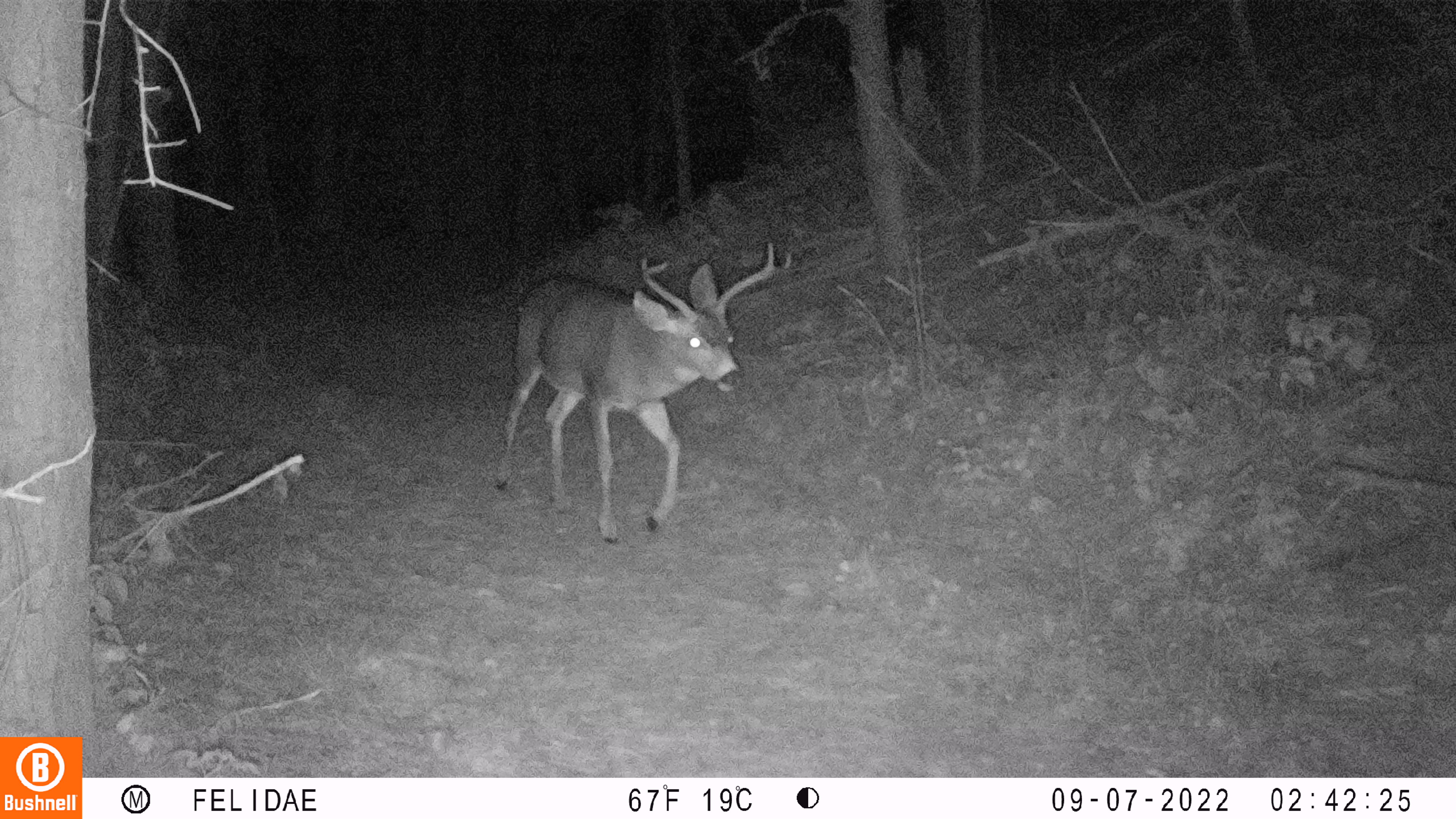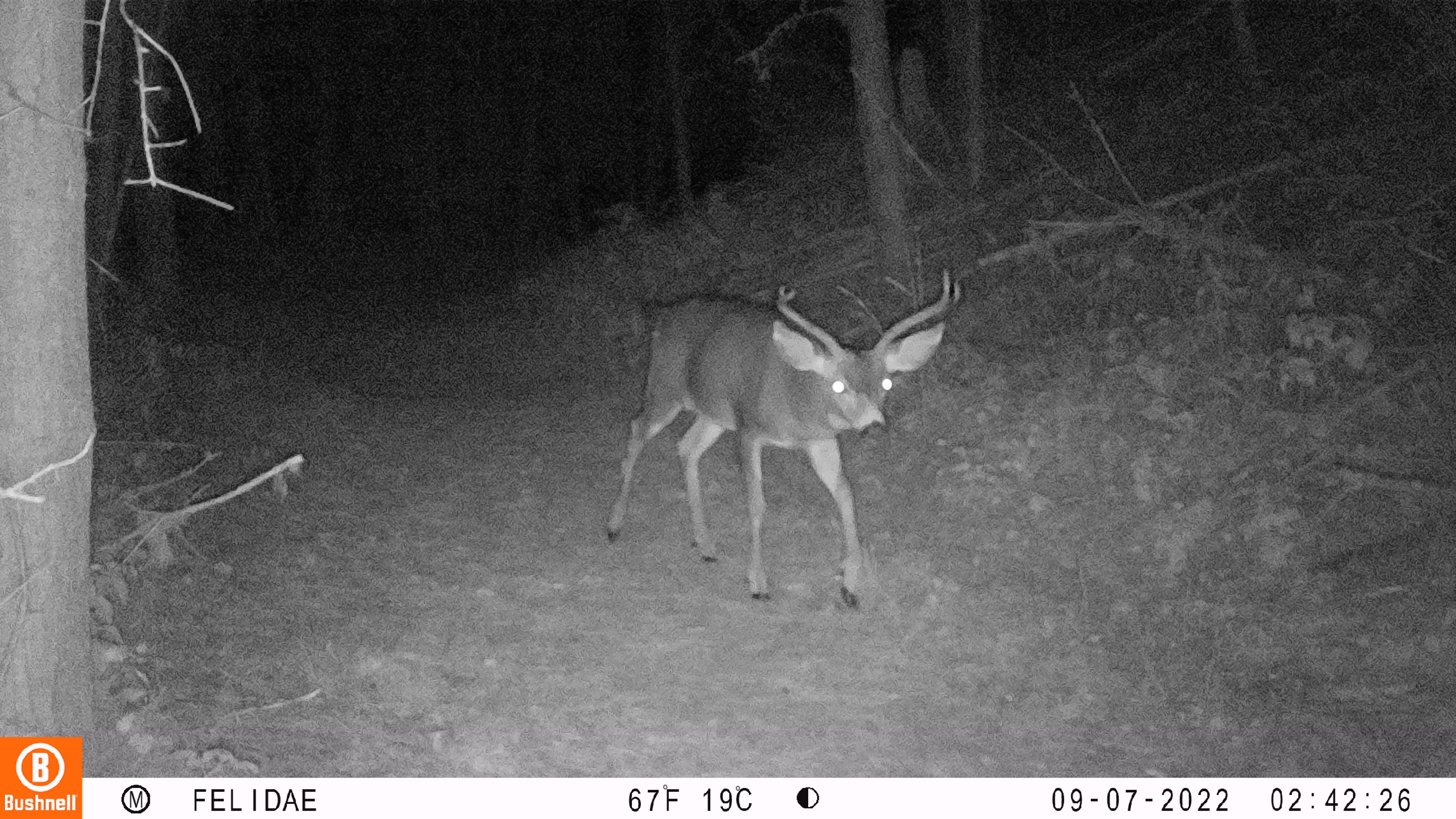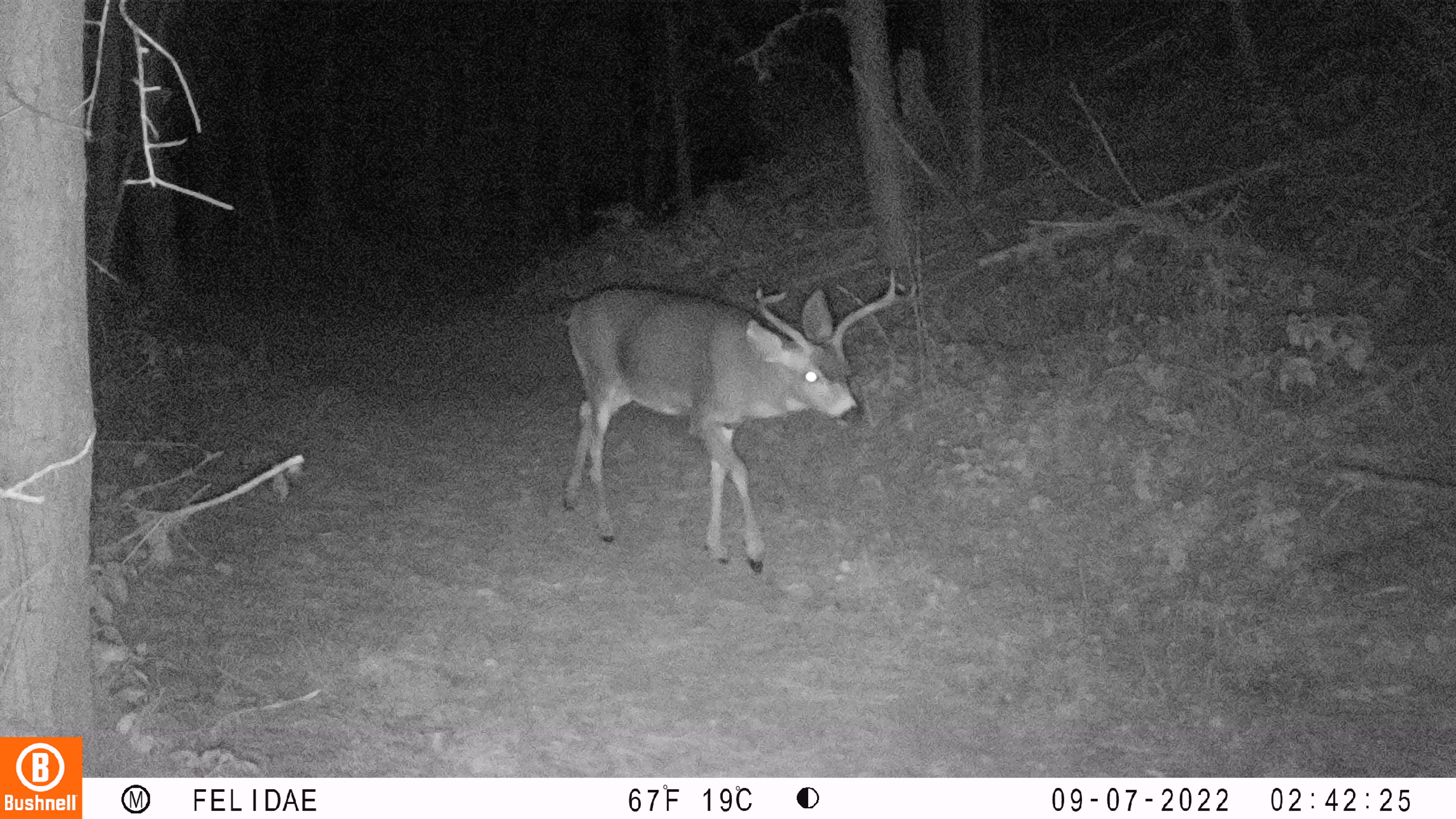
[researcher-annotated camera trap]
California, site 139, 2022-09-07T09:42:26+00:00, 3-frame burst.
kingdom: Animalia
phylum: Chordata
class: Mammalia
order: Artiodactyla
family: Cervidae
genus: Odocoileus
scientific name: Odocoileus hemionus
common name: mule deer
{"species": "mule deer (Odocoileus hemionus)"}